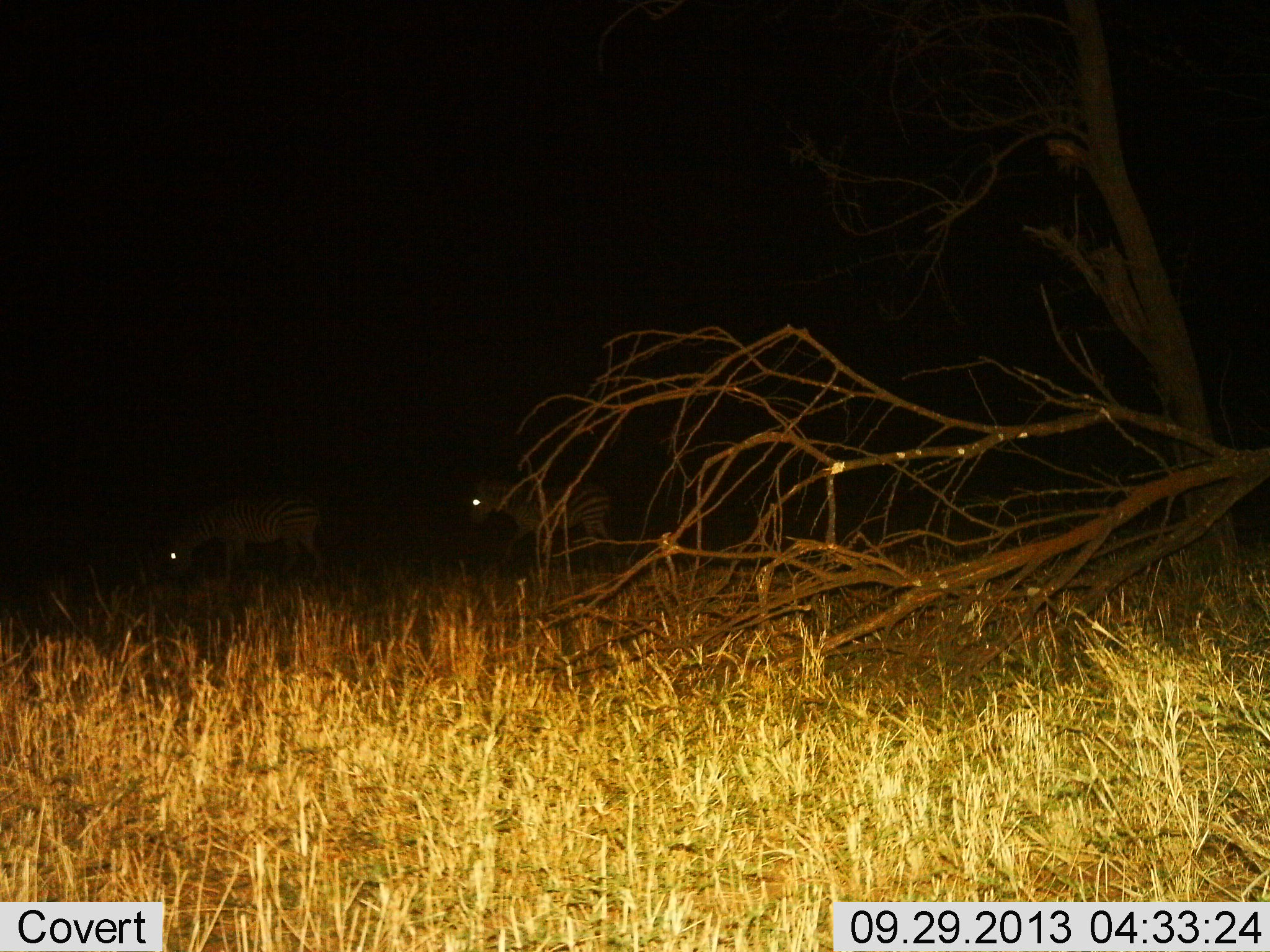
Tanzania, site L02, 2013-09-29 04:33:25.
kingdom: Animalia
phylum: Chordata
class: Mammalia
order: Perissodactyla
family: Equidae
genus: Equus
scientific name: Equus quagga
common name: plains zebra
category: zebra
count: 2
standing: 60%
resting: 0%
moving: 30%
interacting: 0%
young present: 0%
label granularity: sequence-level